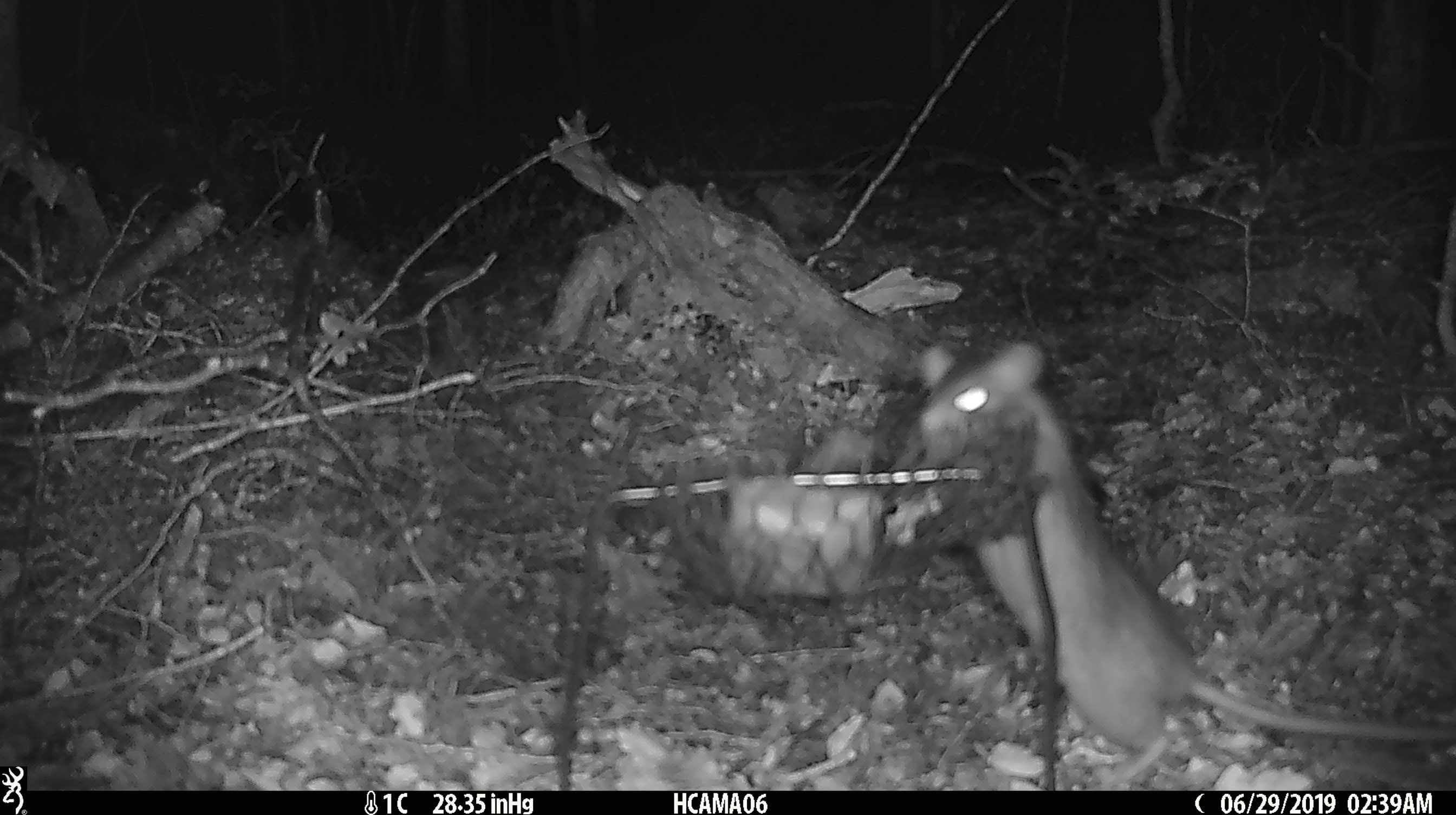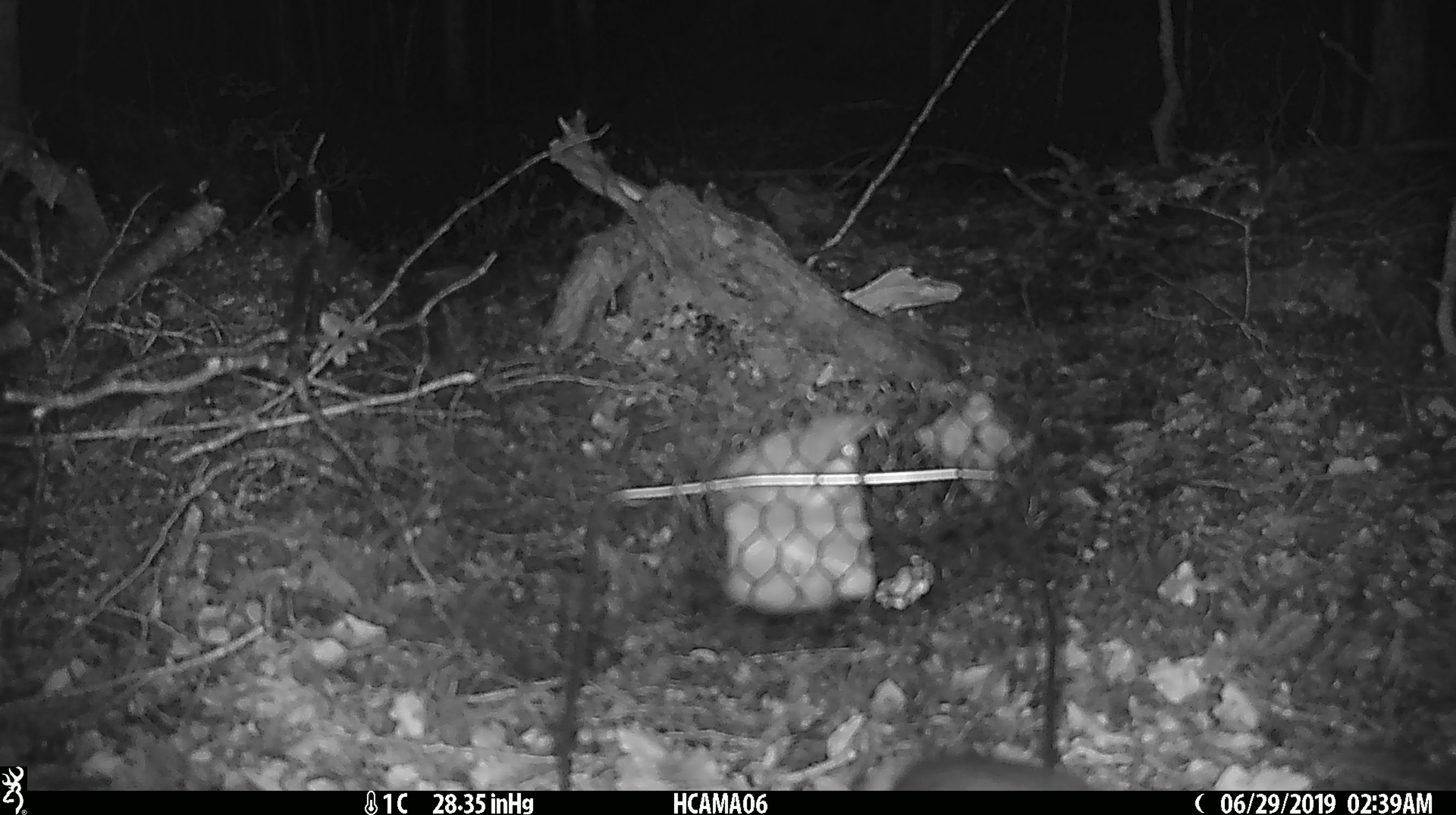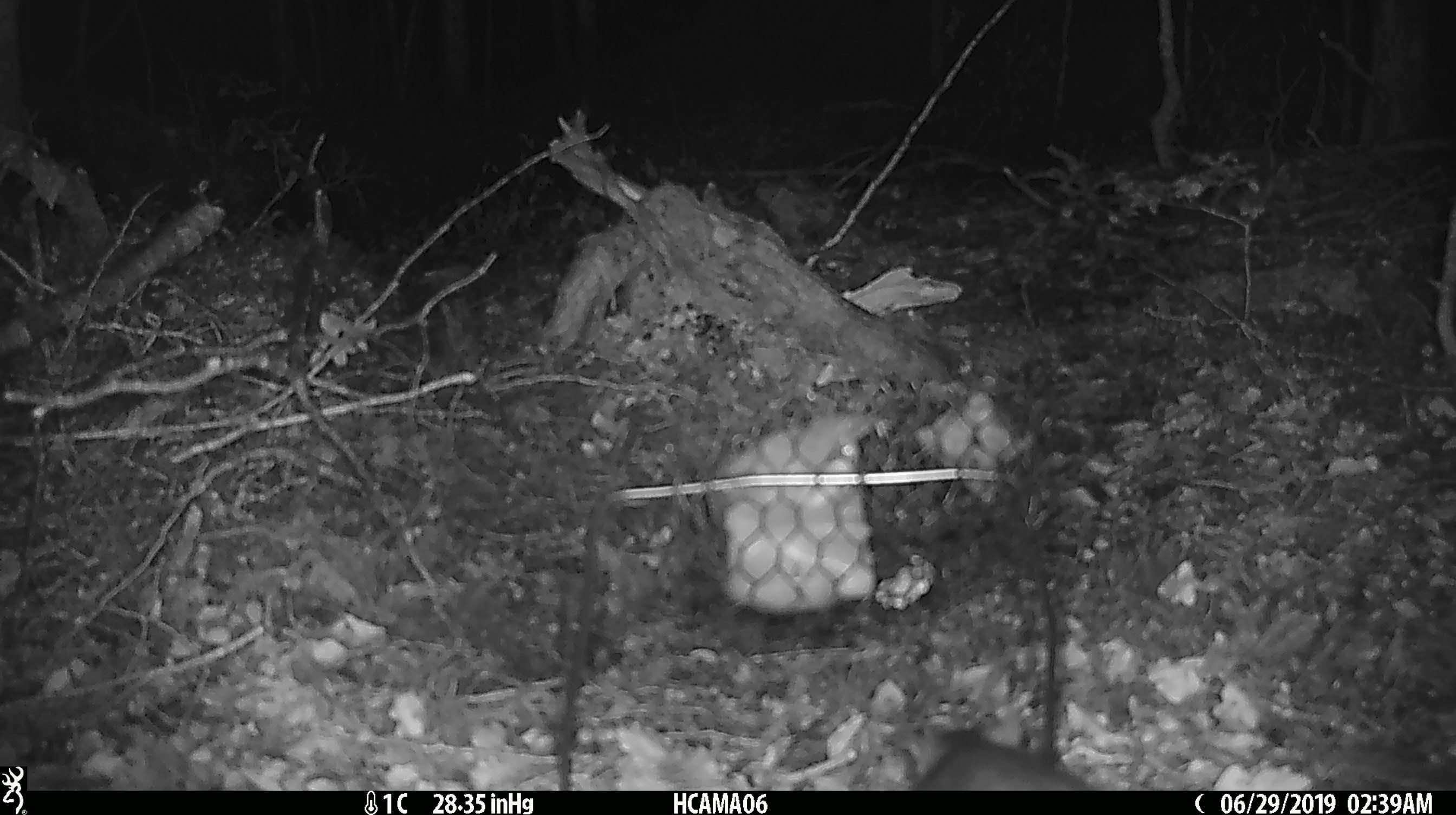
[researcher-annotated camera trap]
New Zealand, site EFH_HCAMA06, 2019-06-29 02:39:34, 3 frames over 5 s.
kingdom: Animalia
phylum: Chordata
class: Mammalia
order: Rodentia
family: Muridae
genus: Rattus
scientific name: Rattus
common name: rat